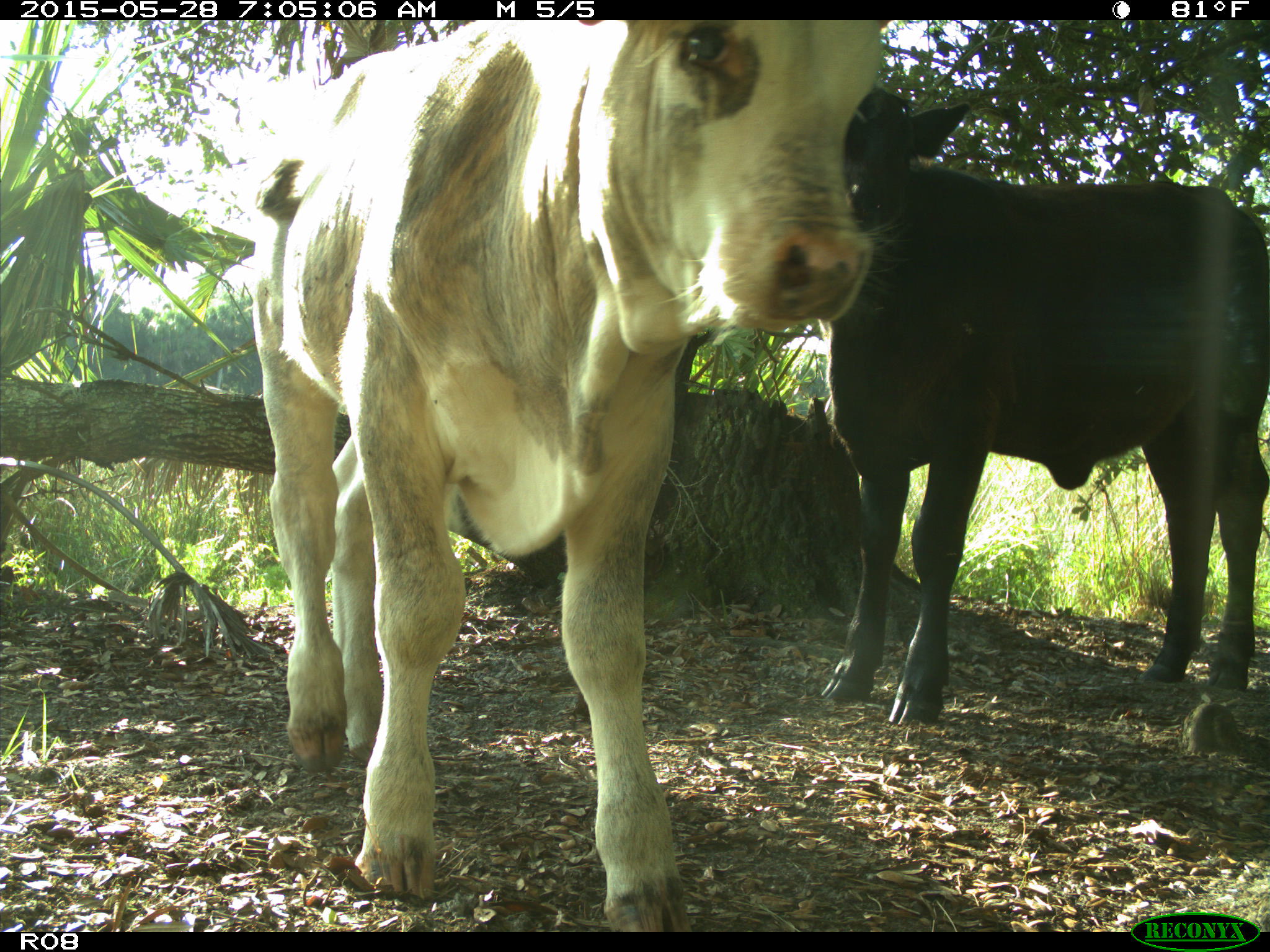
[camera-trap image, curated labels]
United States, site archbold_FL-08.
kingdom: Animalia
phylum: Chordata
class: Mammalia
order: Artiodactyla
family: Bovidae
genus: Bos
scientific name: Bos taurus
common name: domestic cow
Bos taurus (domestic cow).